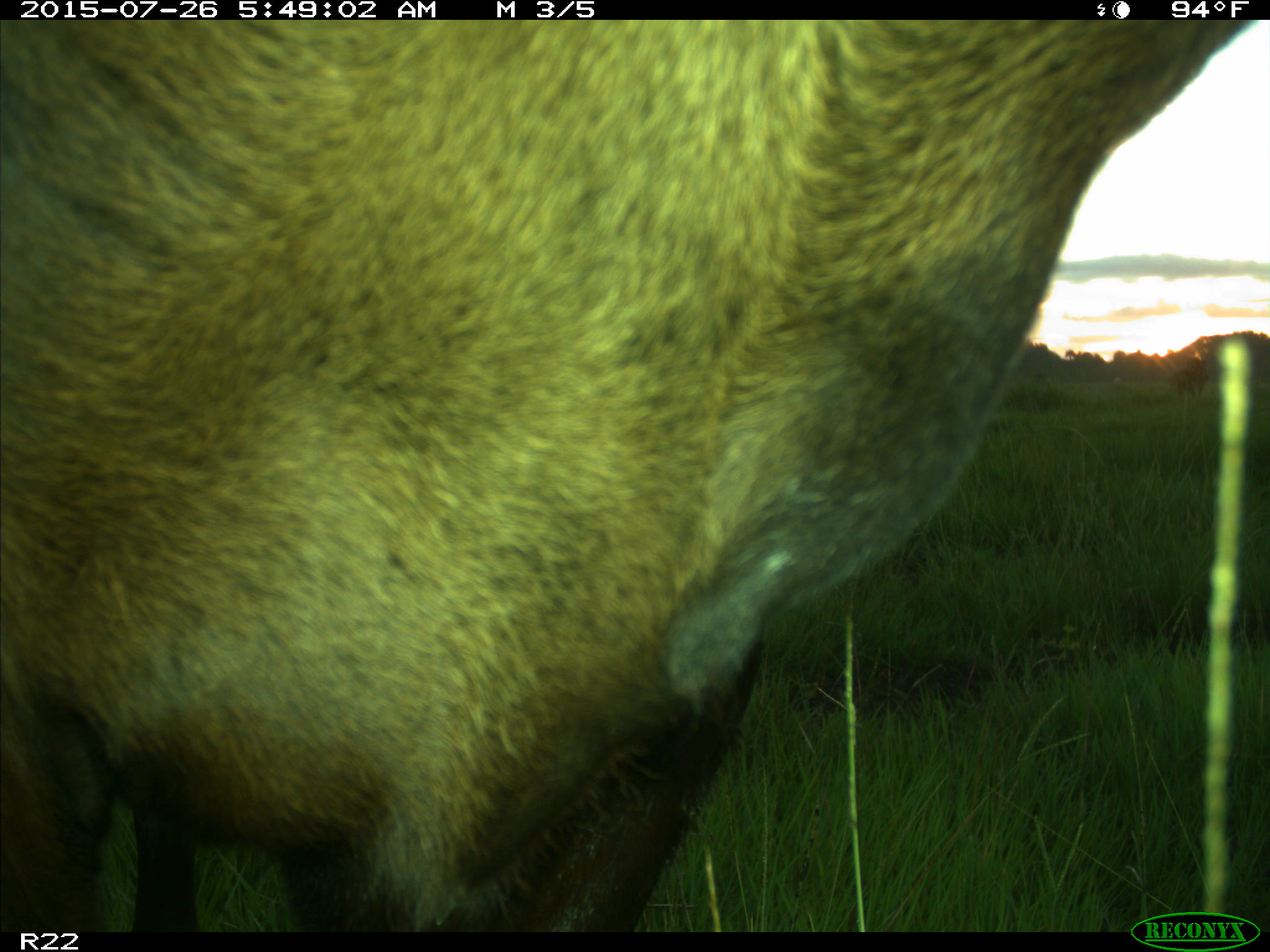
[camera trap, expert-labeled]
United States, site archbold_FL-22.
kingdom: Animalia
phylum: Chordata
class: Mammalia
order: Artiodactyla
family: Bovidae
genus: Bos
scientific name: Bos taurus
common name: domestic cow